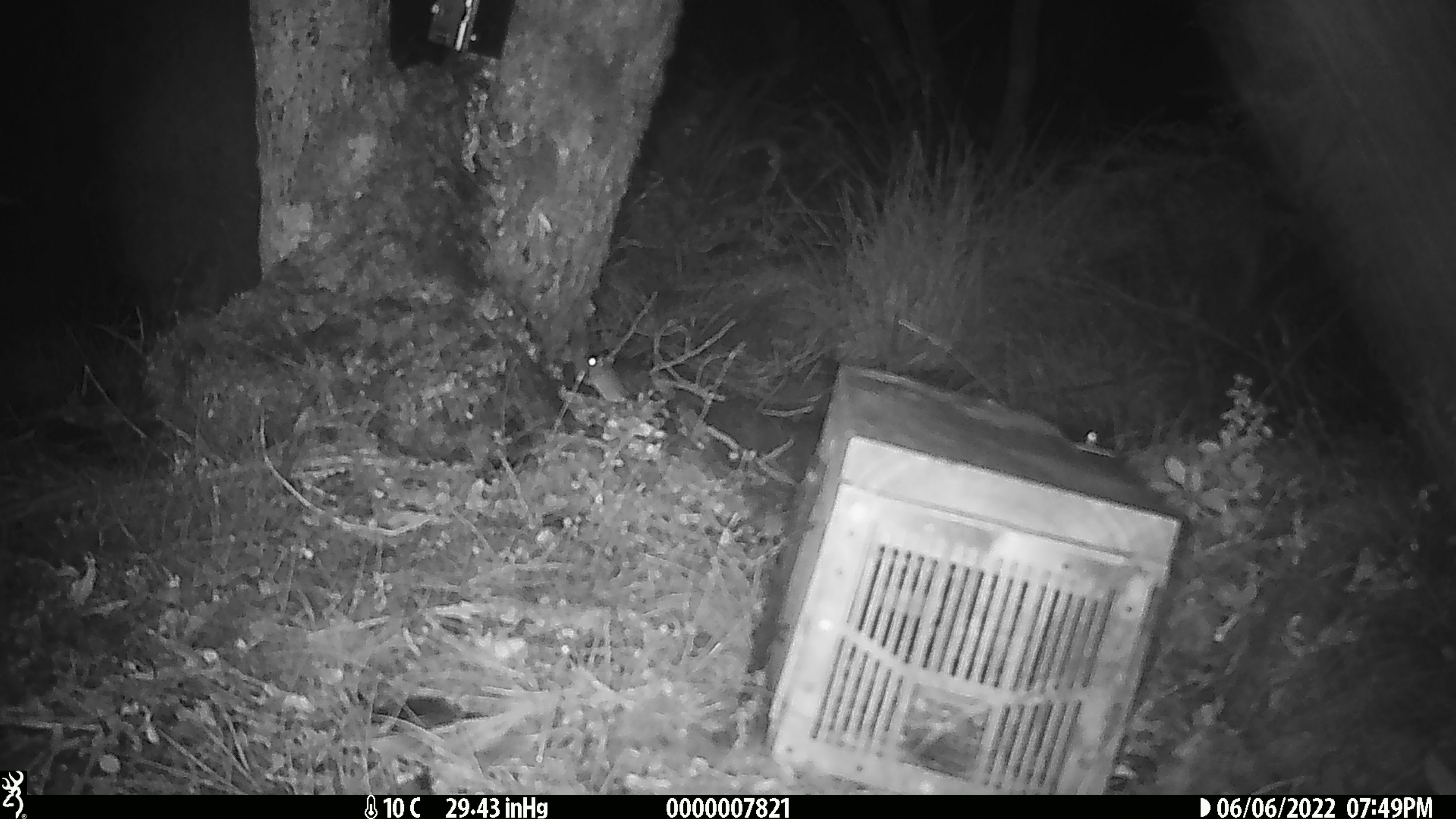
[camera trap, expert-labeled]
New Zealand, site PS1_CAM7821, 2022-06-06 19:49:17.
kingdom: Animalia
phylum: Chordata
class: Mammalia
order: Rodentia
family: Muridae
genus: Mus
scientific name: Mus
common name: mouse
Mouse (Mus).